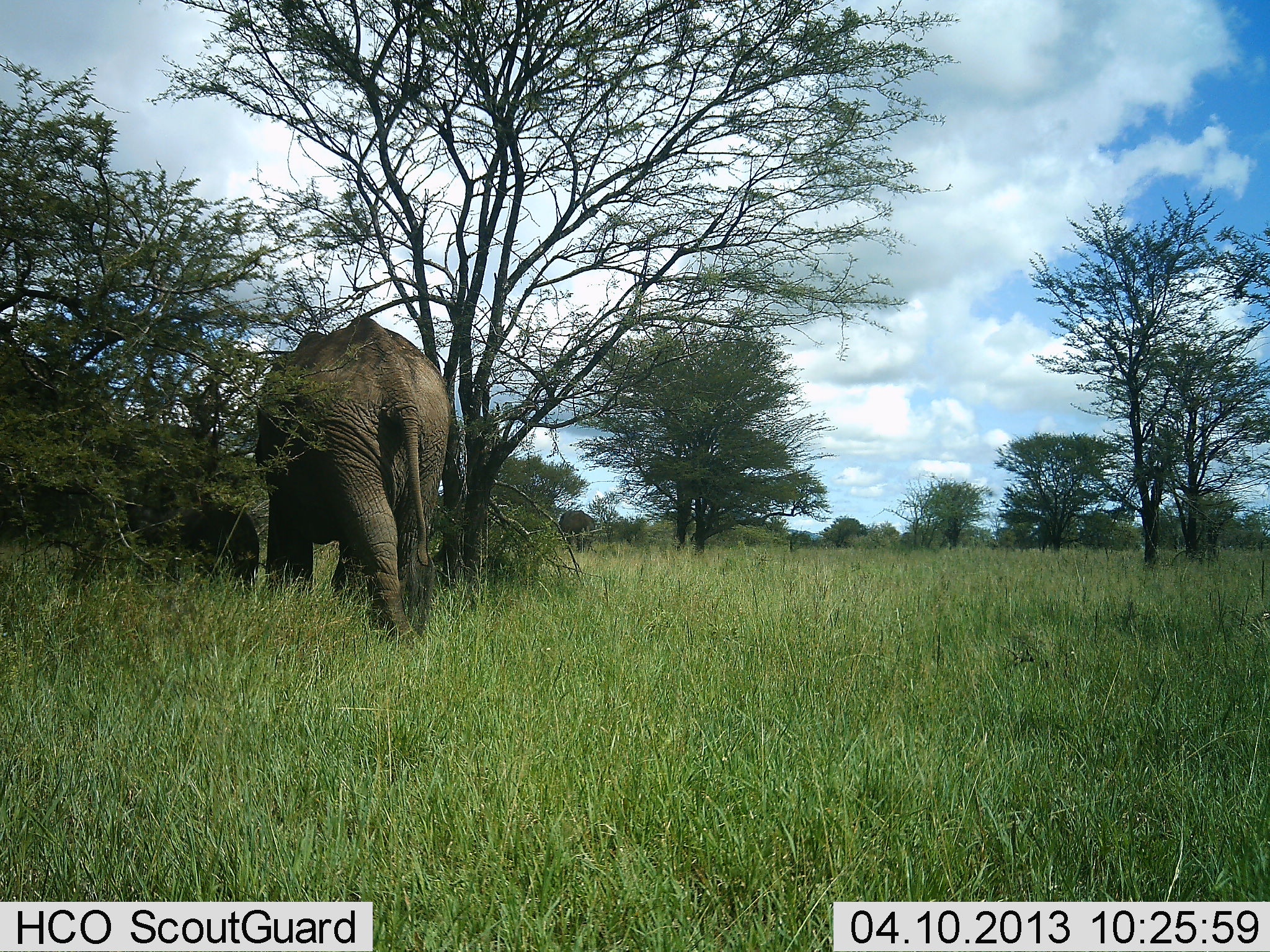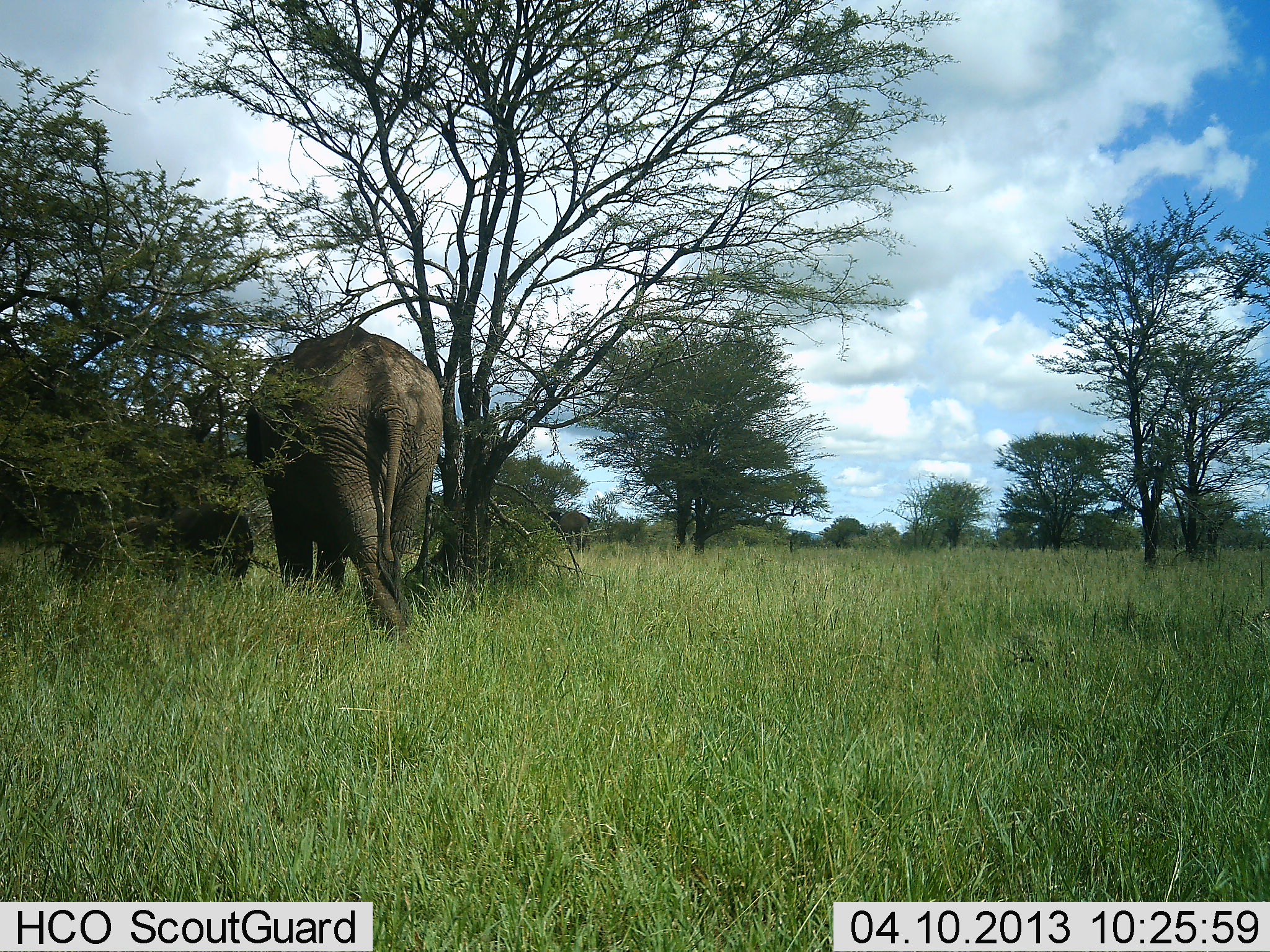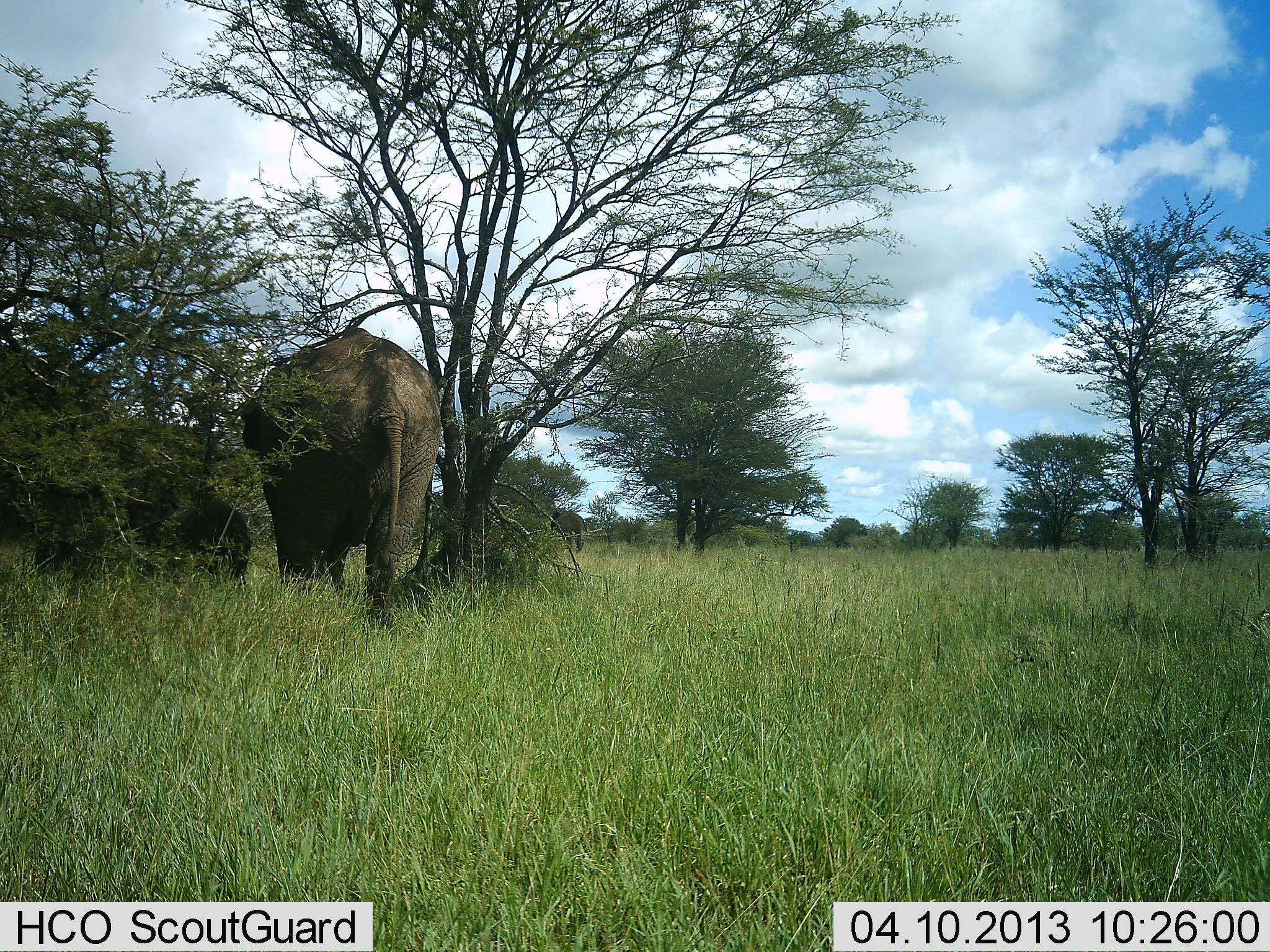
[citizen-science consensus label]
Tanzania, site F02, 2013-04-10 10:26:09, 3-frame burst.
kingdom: Animalia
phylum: Chordata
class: Mammalia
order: Proboscidea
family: Elephantidae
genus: Loxodonta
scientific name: Loxodonta africana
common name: african bush elephant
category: elephant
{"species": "elephant (african bush elephant) (Loxodonta africana)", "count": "2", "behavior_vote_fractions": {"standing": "20%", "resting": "0%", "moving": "89%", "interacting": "0%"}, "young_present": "43%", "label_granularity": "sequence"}